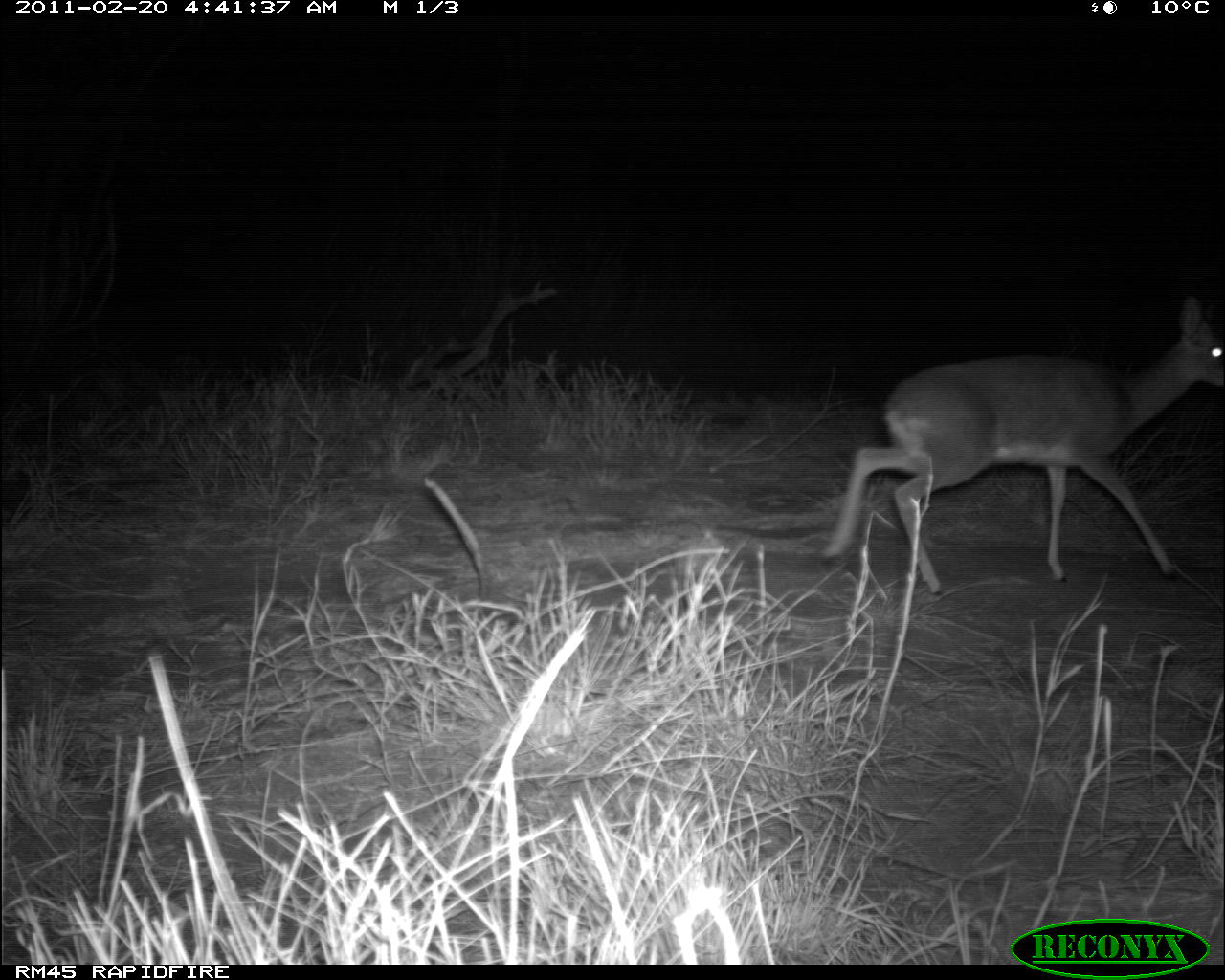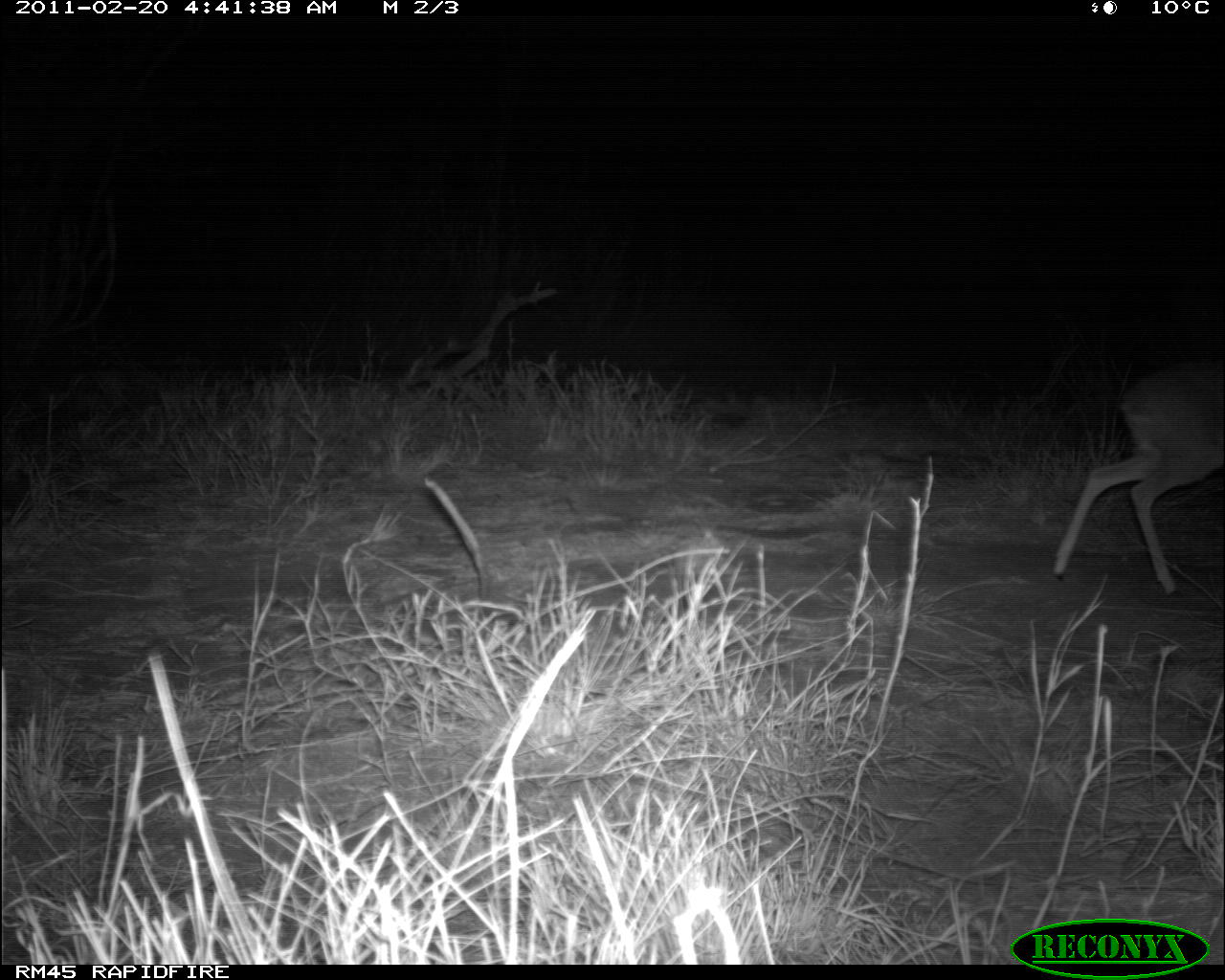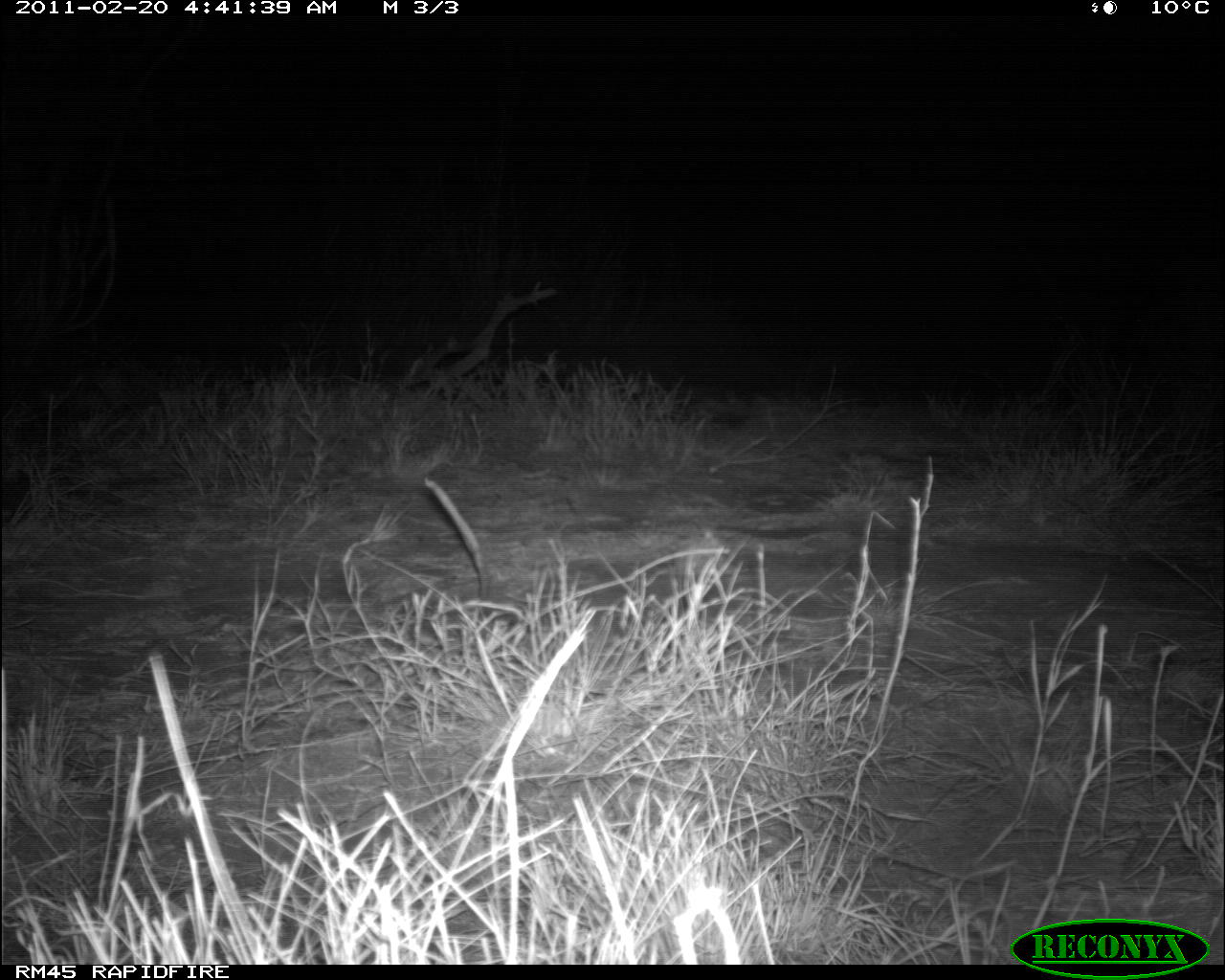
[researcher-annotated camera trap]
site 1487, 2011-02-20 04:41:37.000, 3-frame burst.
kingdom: Animalia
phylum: Chordata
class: Mammalia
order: Artiodactyla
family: Bovidae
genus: Madoqua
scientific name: Madoqua guentheri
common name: günther's dik-dik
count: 1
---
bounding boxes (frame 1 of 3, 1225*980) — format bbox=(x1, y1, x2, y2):
madoqua guentheri: bbox=(822, 295, 1225, 595)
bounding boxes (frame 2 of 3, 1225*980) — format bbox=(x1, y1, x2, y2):
madoqua guentheri: bbox=(1051, 360, 1225, 600)